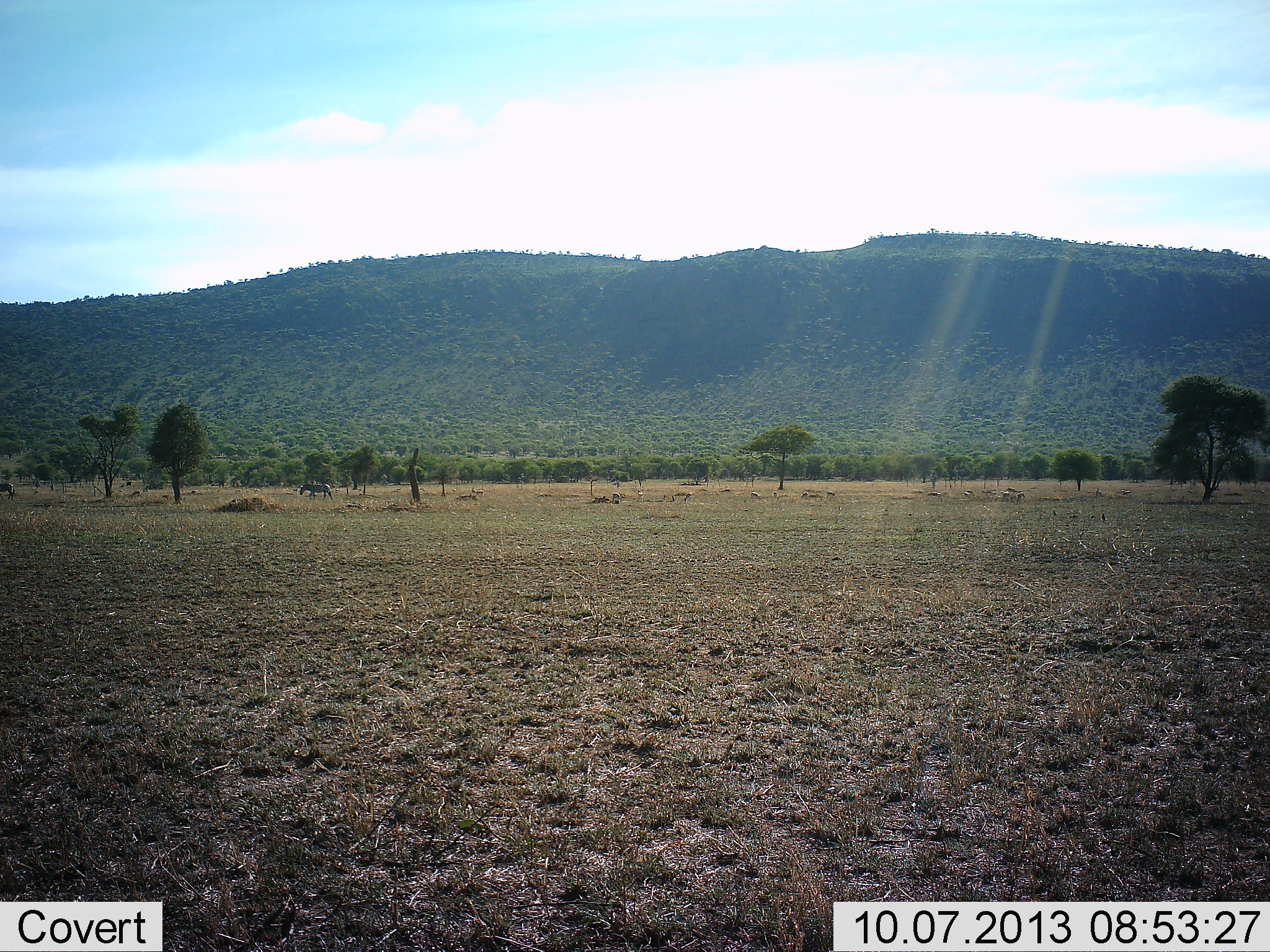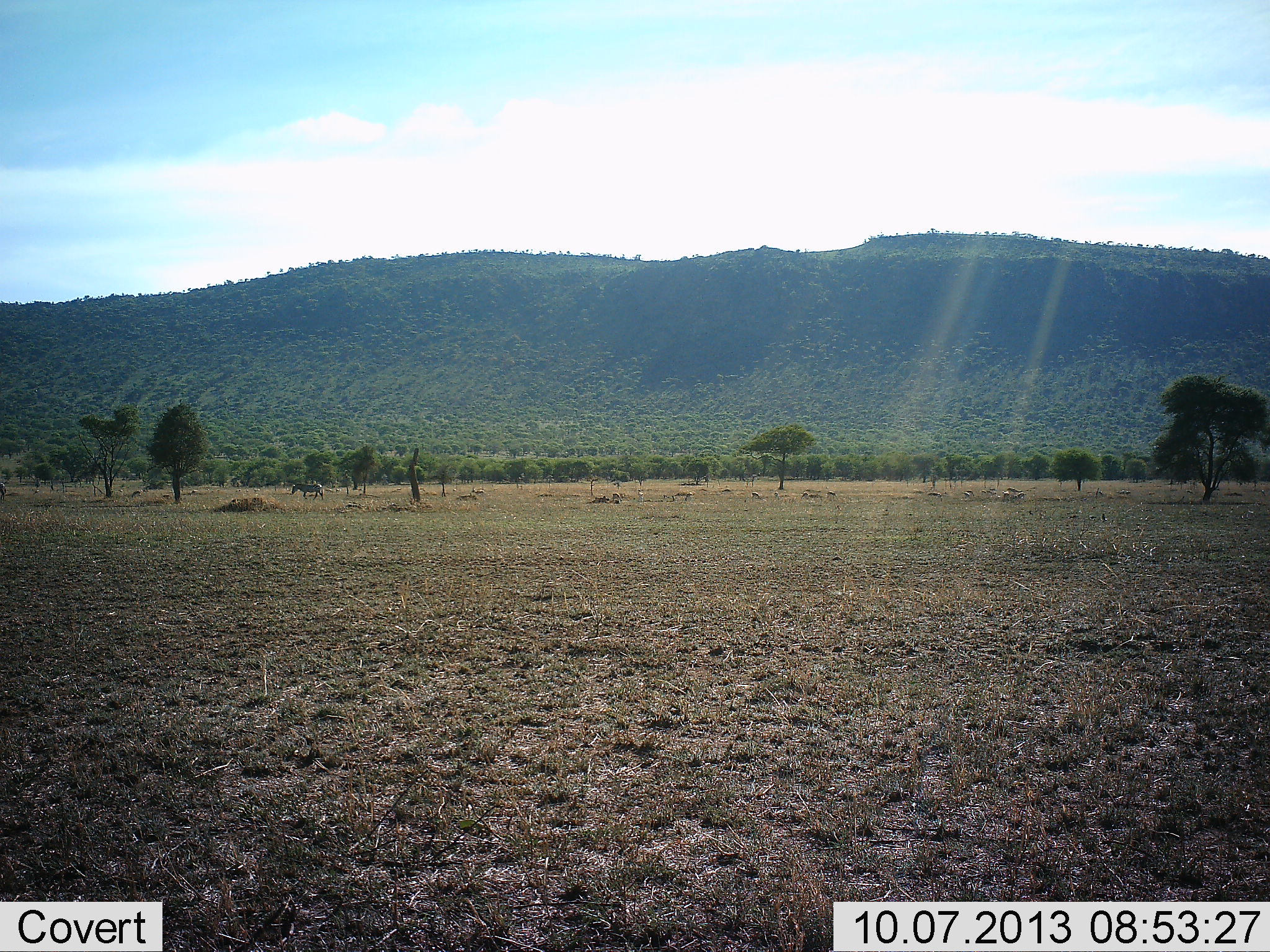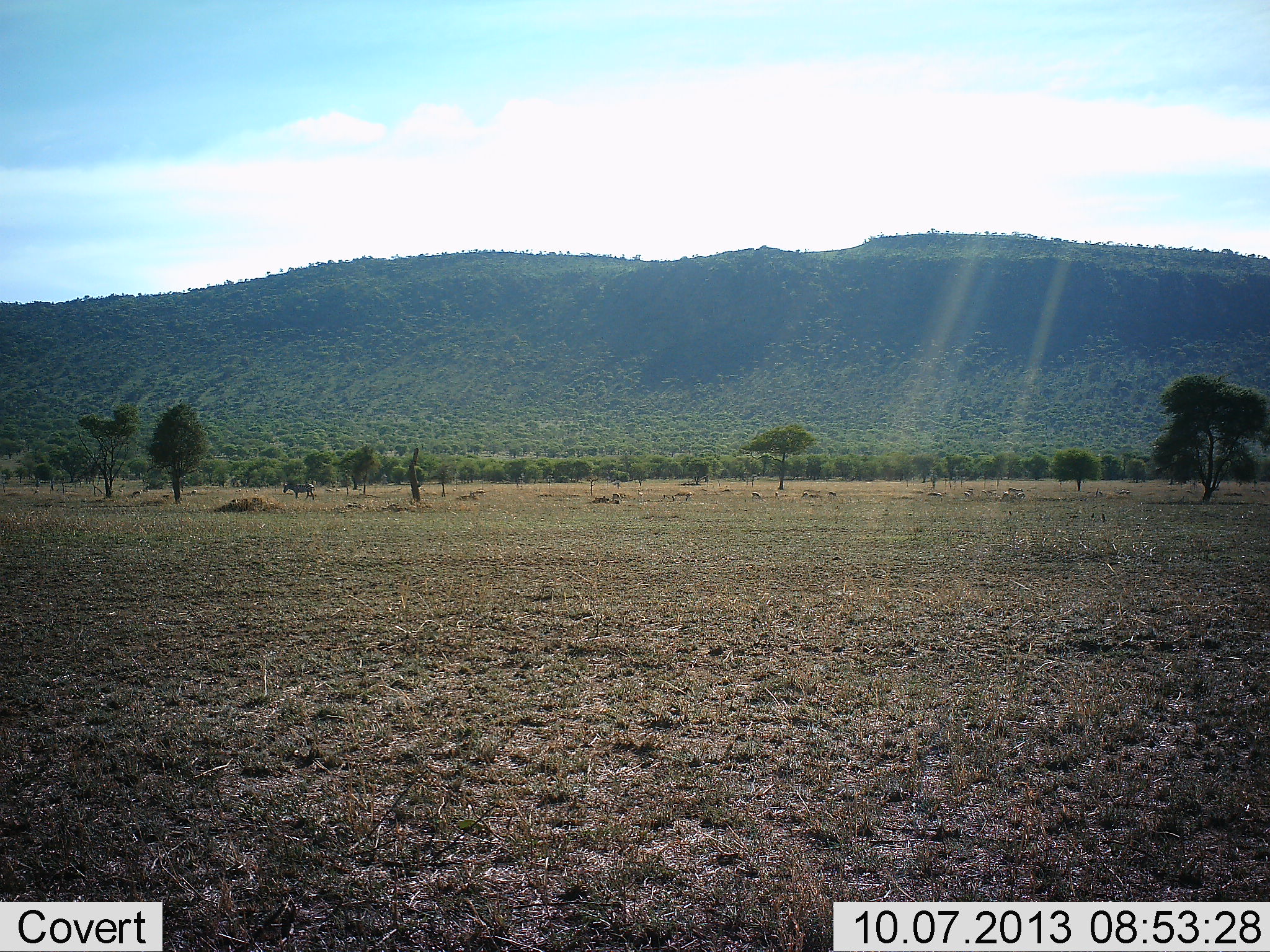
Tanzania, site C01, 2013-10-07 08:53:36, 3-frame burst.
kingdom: Animalia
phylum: Chordata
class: Mammalia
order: Perissodactyla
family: Equidae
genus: Equus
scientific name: Equus quagga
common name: plains zebra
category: zebra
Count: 2.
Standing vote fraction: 0%.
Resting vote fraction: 0%.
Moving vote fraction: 100%.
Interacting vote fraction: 0%.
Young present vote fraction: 0%.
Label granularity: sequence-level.